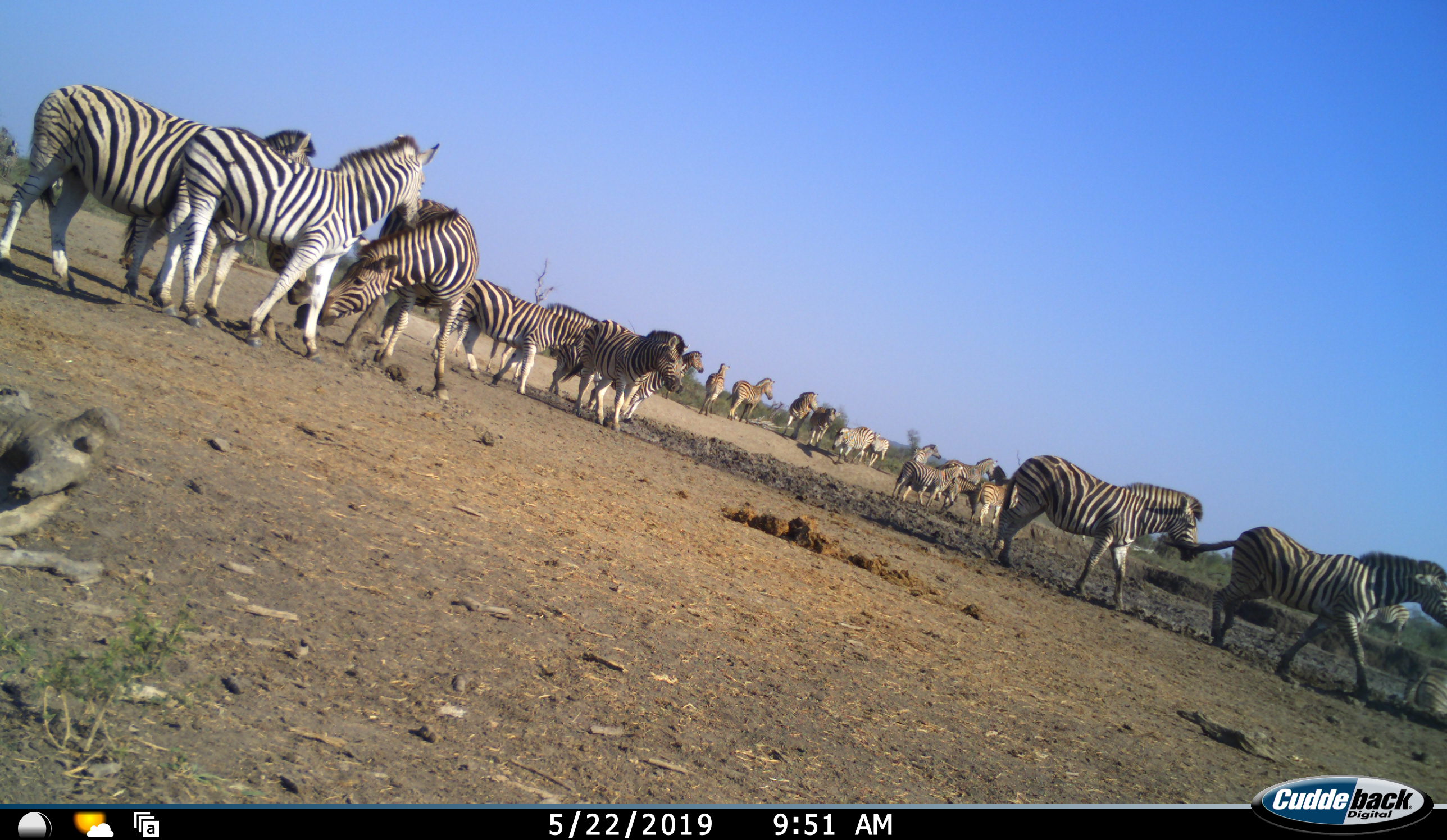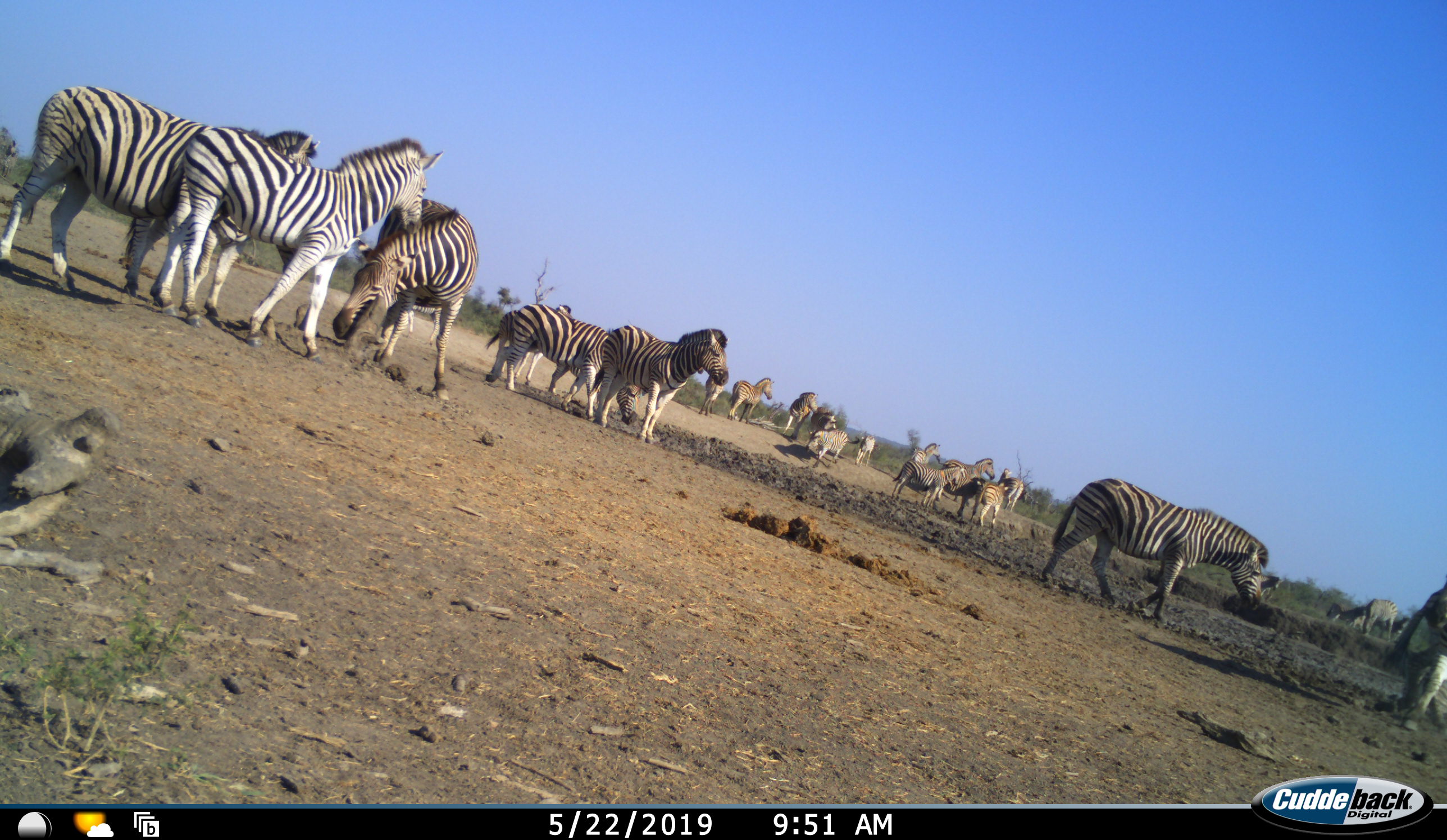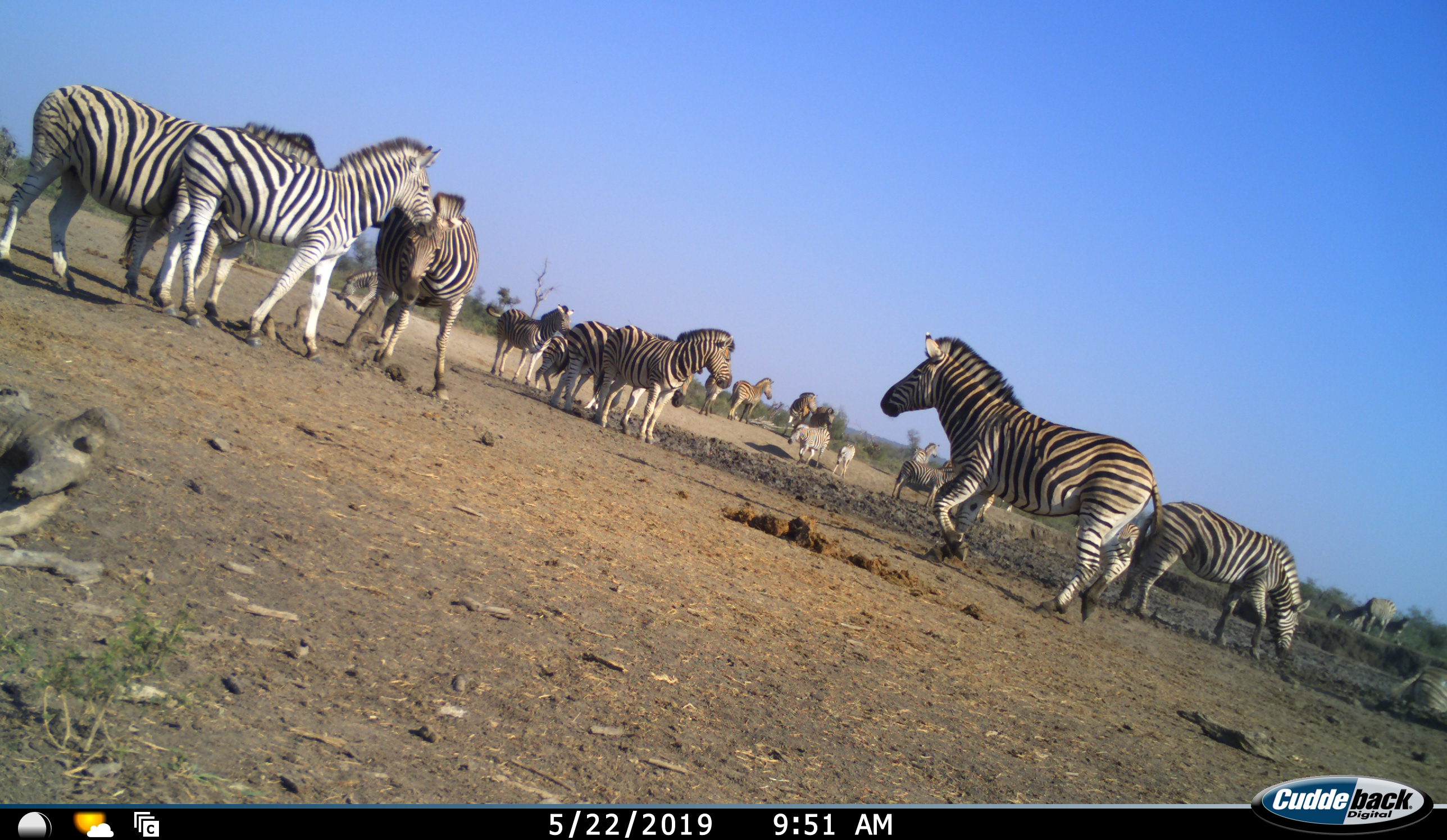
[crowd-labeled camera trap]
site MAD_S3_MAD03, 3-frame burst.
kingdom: Animalia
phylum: Chordata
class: Mammalia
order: Perissodactyla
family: Equidae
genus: Equus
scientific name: Equus quagga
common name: plains zebra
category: zebraplains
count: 11-50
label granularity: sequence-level